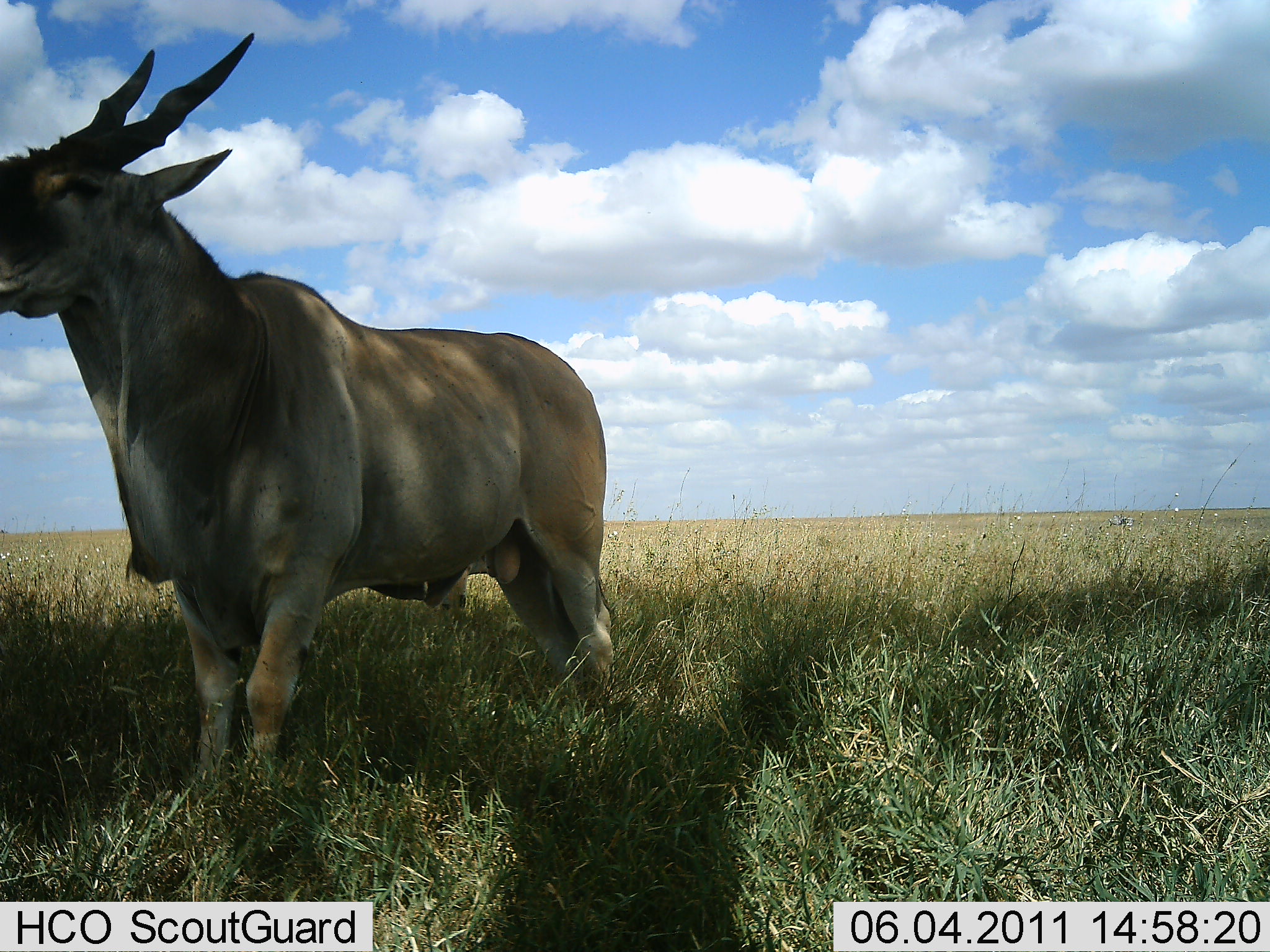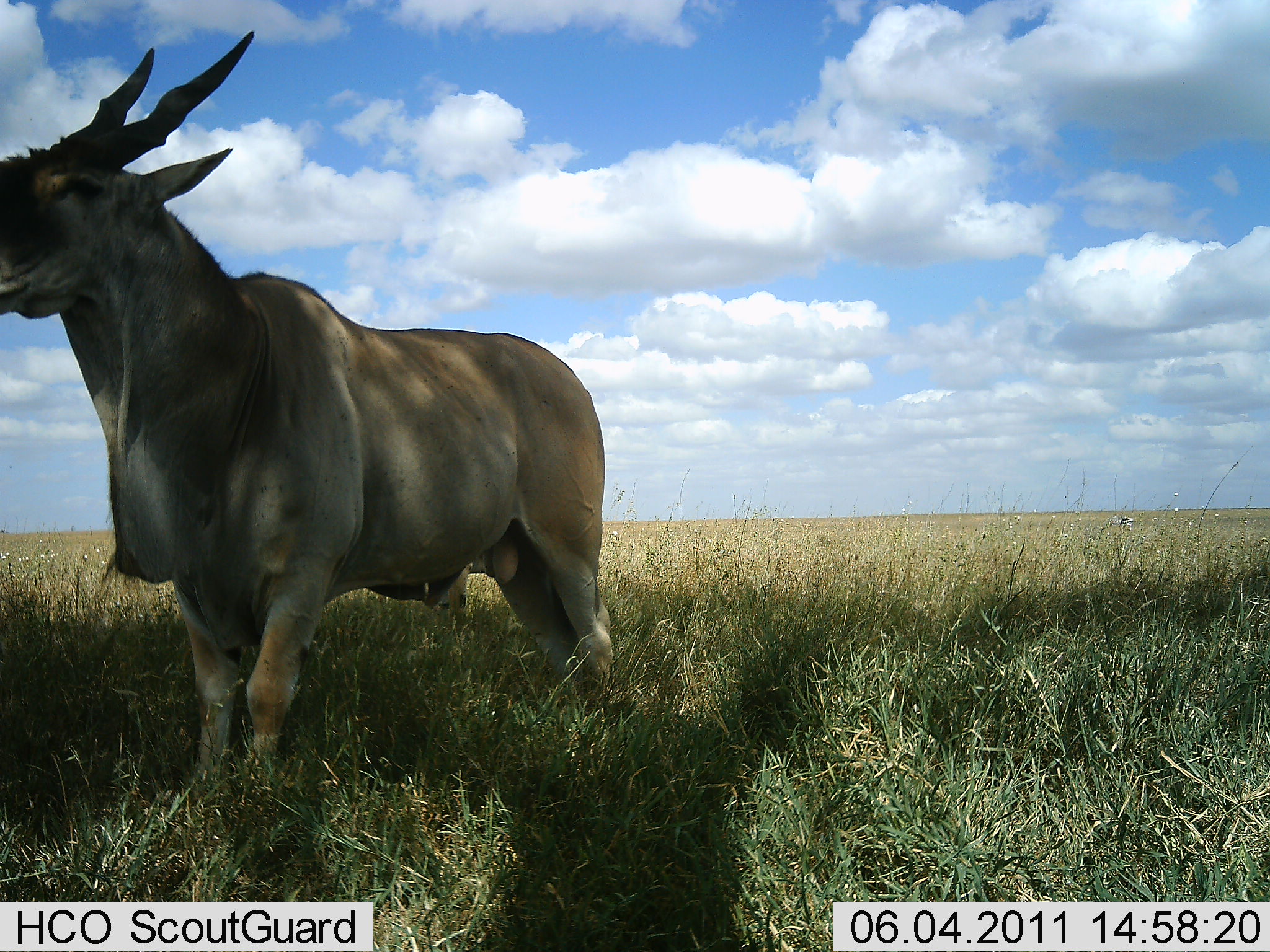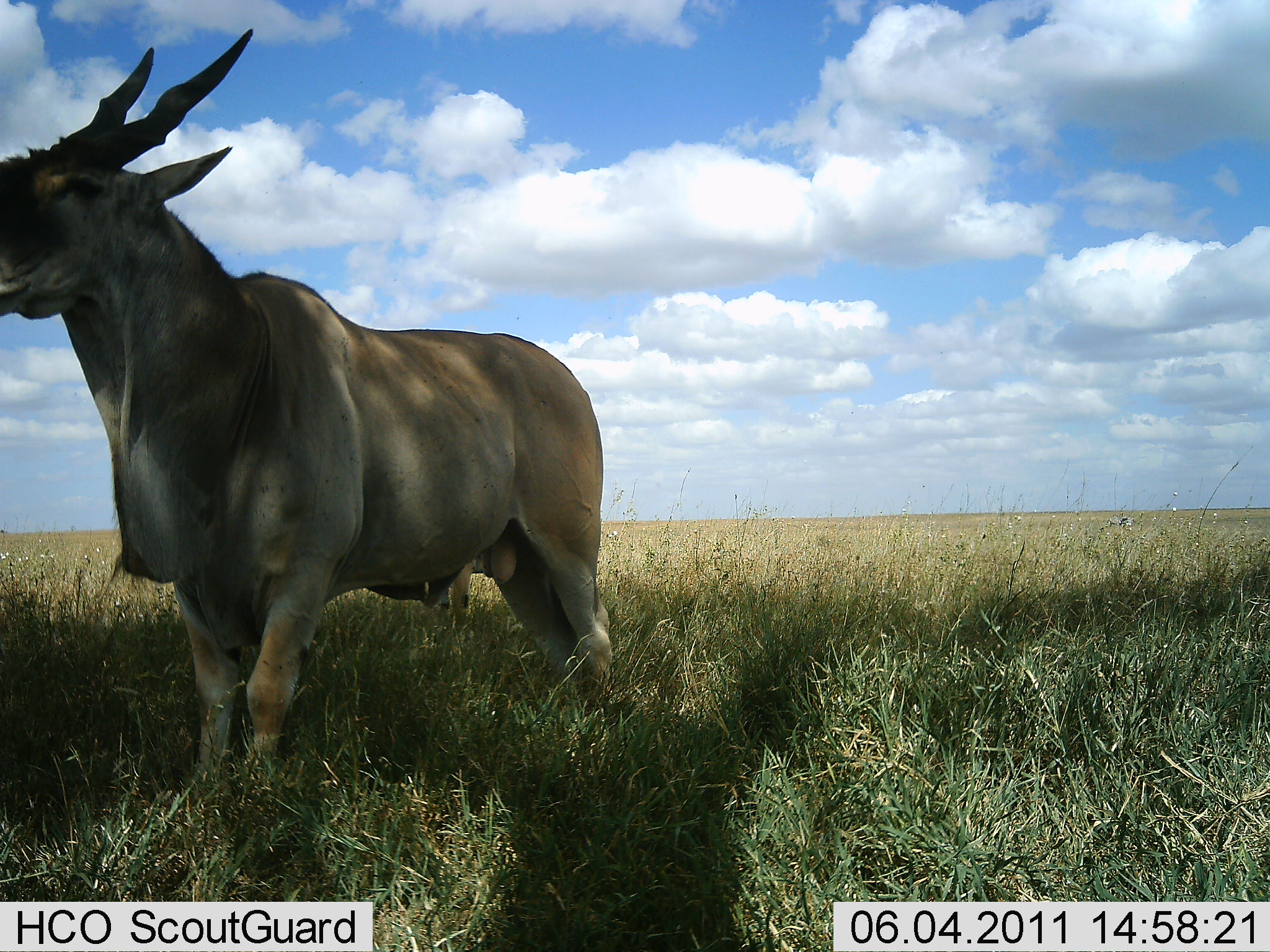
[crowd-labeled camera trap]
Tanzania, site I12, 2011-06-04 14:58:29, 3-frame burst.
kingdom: Animalia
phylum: Chordata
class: Mammalia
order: Artiodactyla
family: Bovidae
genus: Tragelaphus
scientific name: Tragelaphus oryx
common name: eland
Eland (Tragelaphus oryx), count 1. Behavior (volunteer vote fractions): standing 100%, resting 8%, moving 0%, interacting 0%. Young present (vote fraction): 0%. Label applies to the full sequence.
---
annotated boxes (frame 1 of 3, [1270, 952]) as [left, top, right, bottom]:
animal: [0, 28, 622, 790]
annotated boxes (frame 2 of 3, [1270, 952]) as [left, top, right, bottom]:
animal: [0, 27, 603, 551]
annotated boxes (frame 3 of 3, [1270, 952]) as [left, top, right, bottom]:
animal: [0, 1, 606, 568]